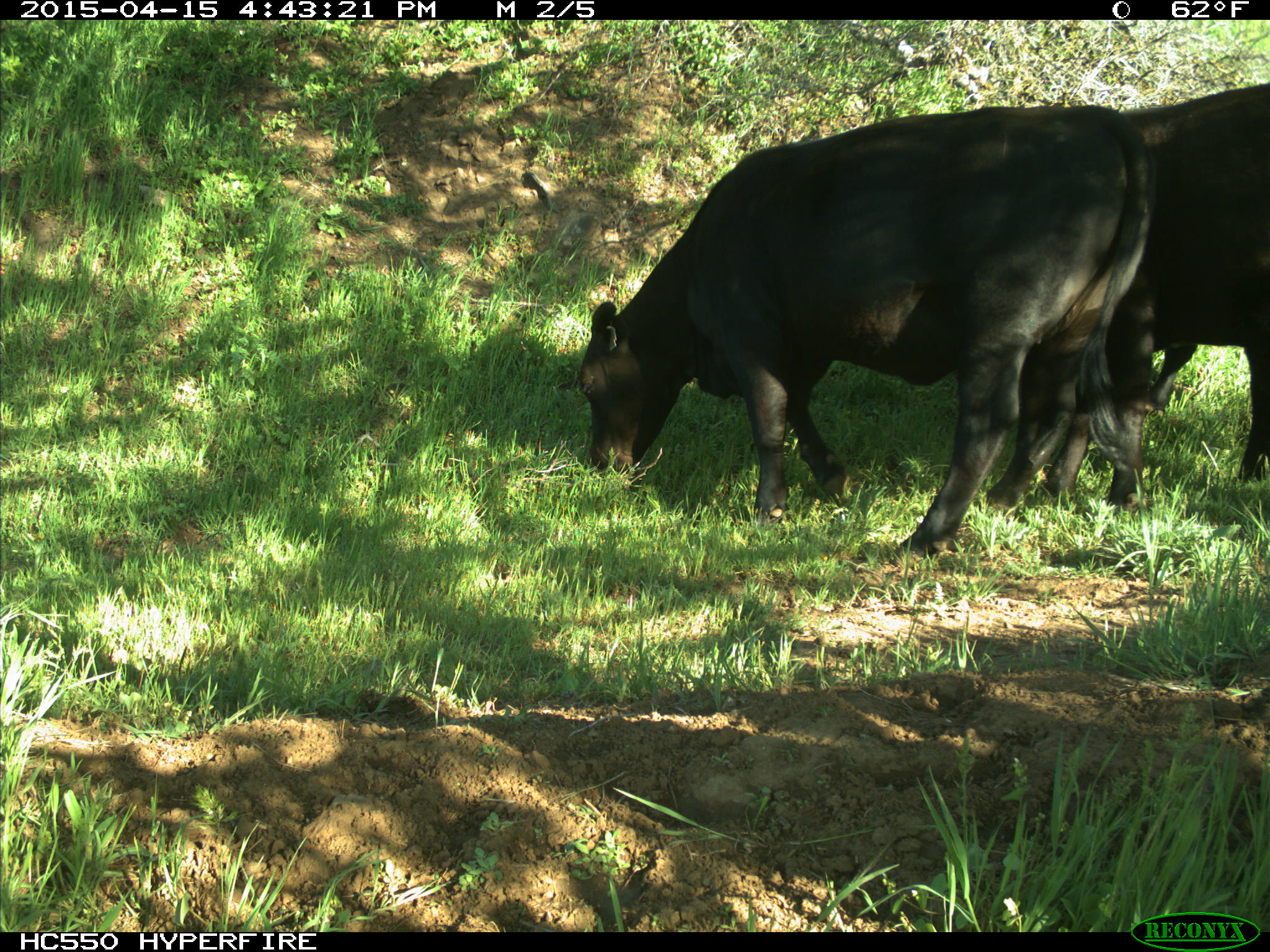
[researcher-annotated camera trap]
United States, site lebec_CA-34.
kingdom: Animalia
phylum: Chordata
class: Mammalia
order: Artiodactyla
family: Bovidae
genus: Bos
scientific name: Bos taurus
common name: domestic cow